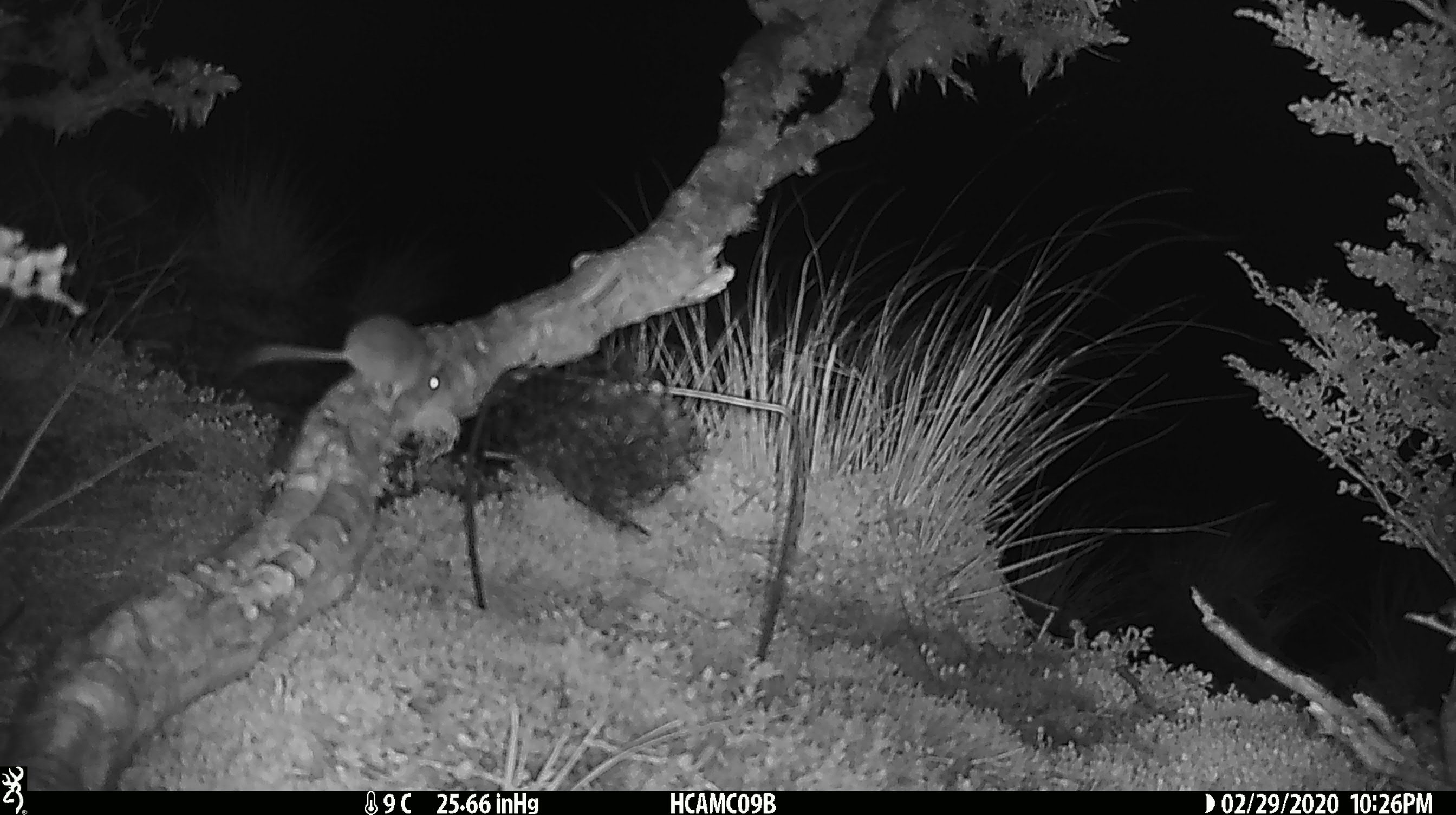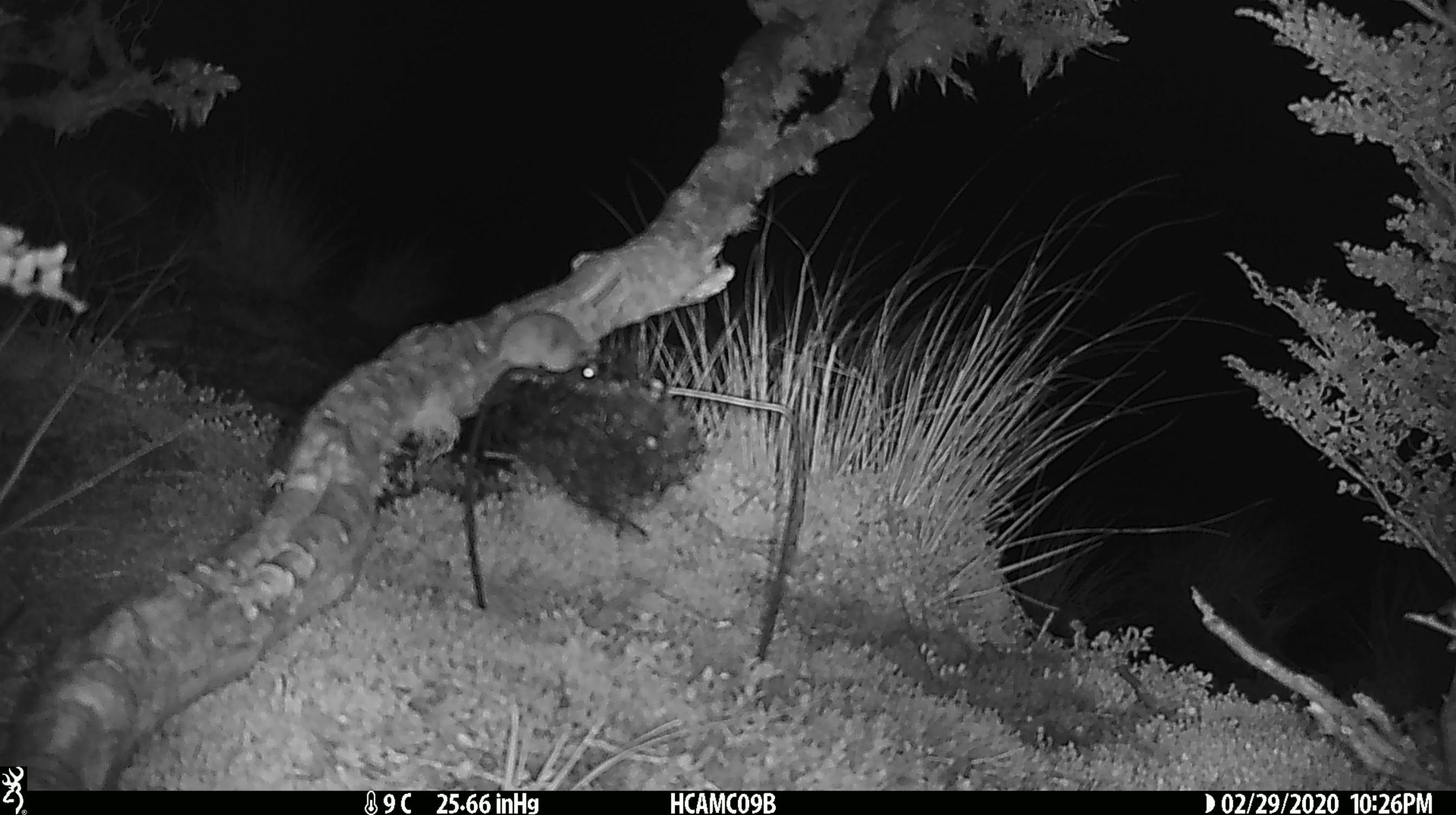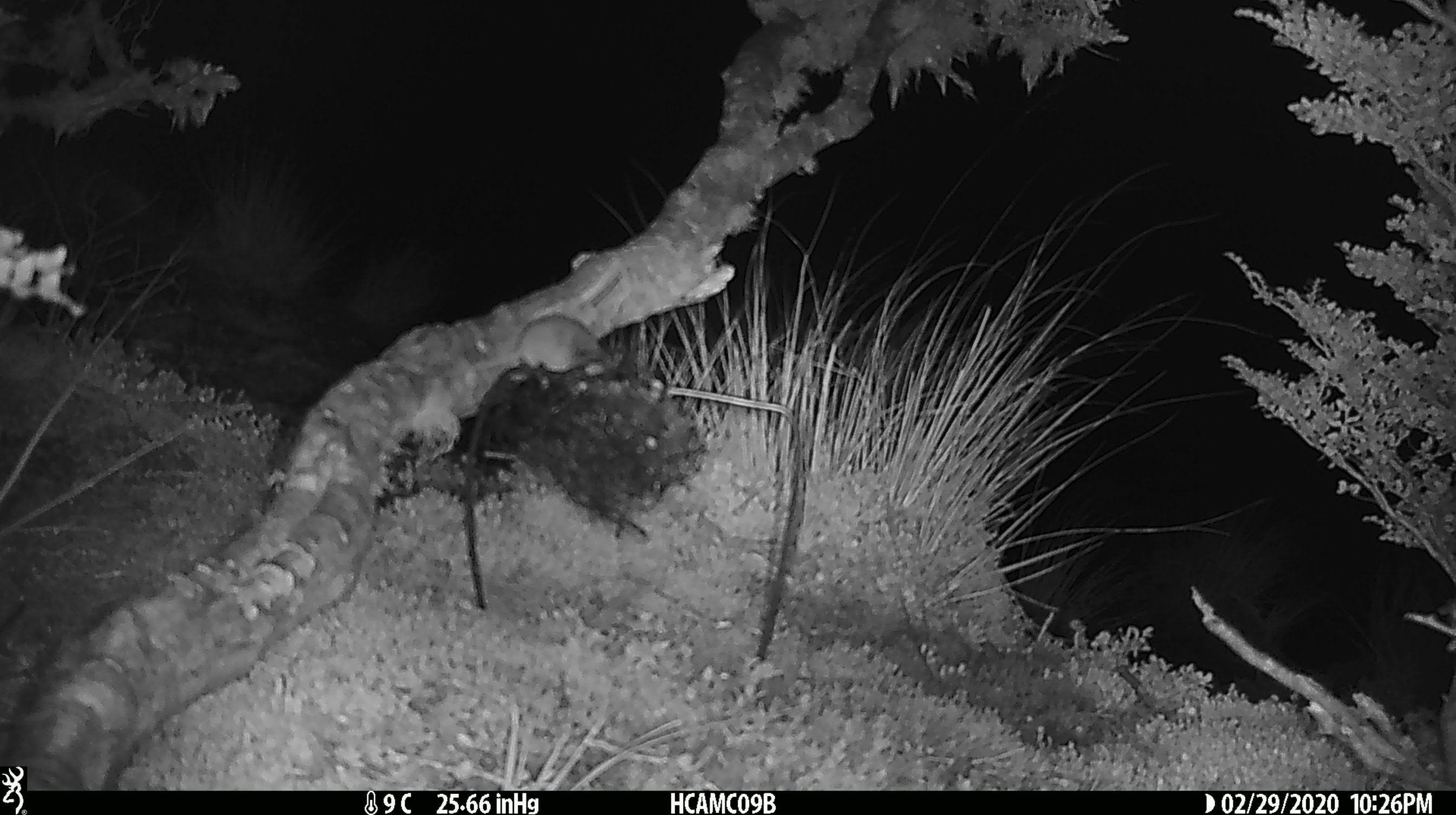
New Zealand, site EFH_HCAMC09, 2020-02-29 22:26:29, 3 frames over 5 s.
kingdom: Animalia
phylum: Chordata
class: Mammalia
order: Rodentia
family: Muridae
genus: Mus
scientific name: Mus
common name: mouse